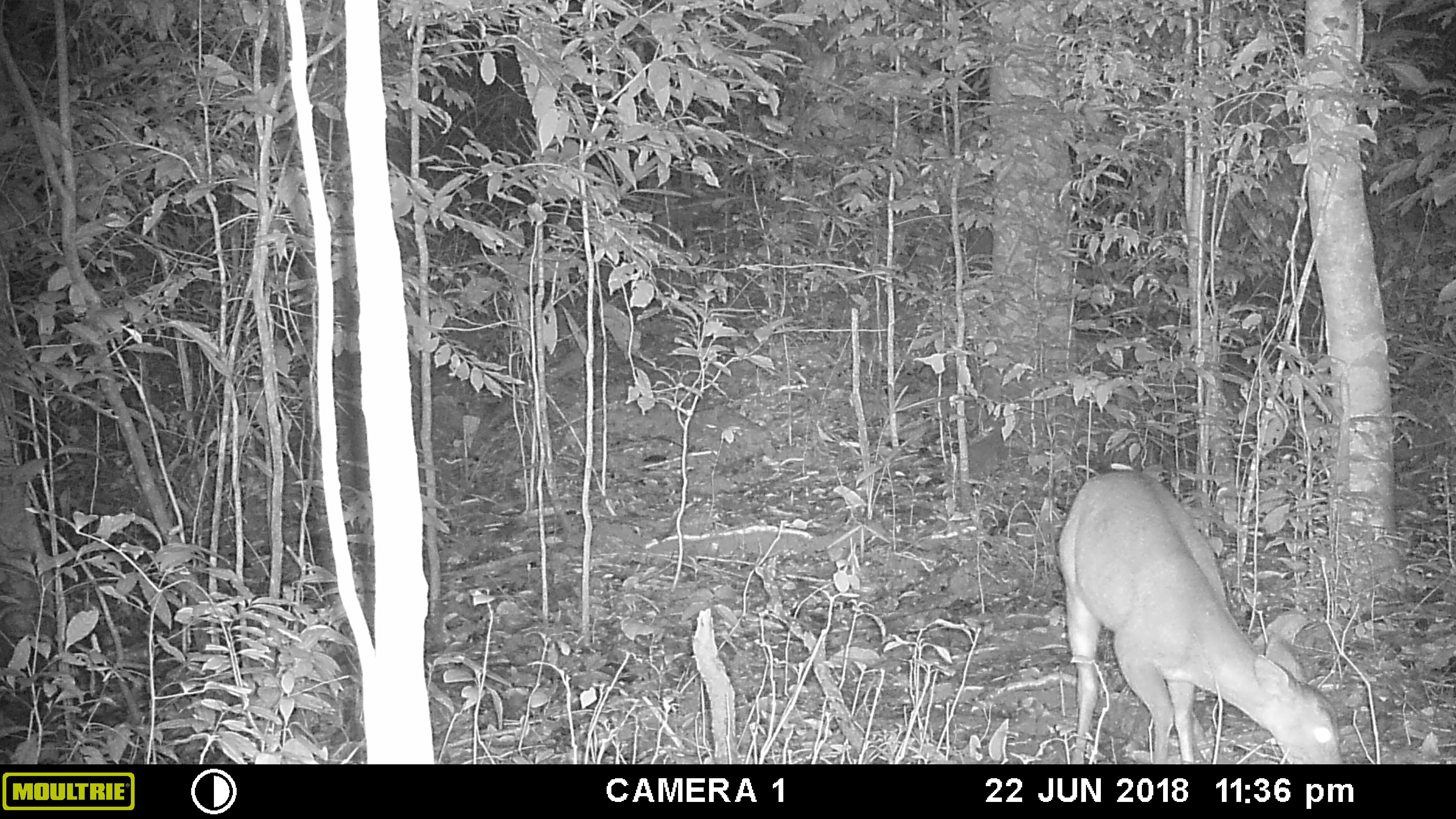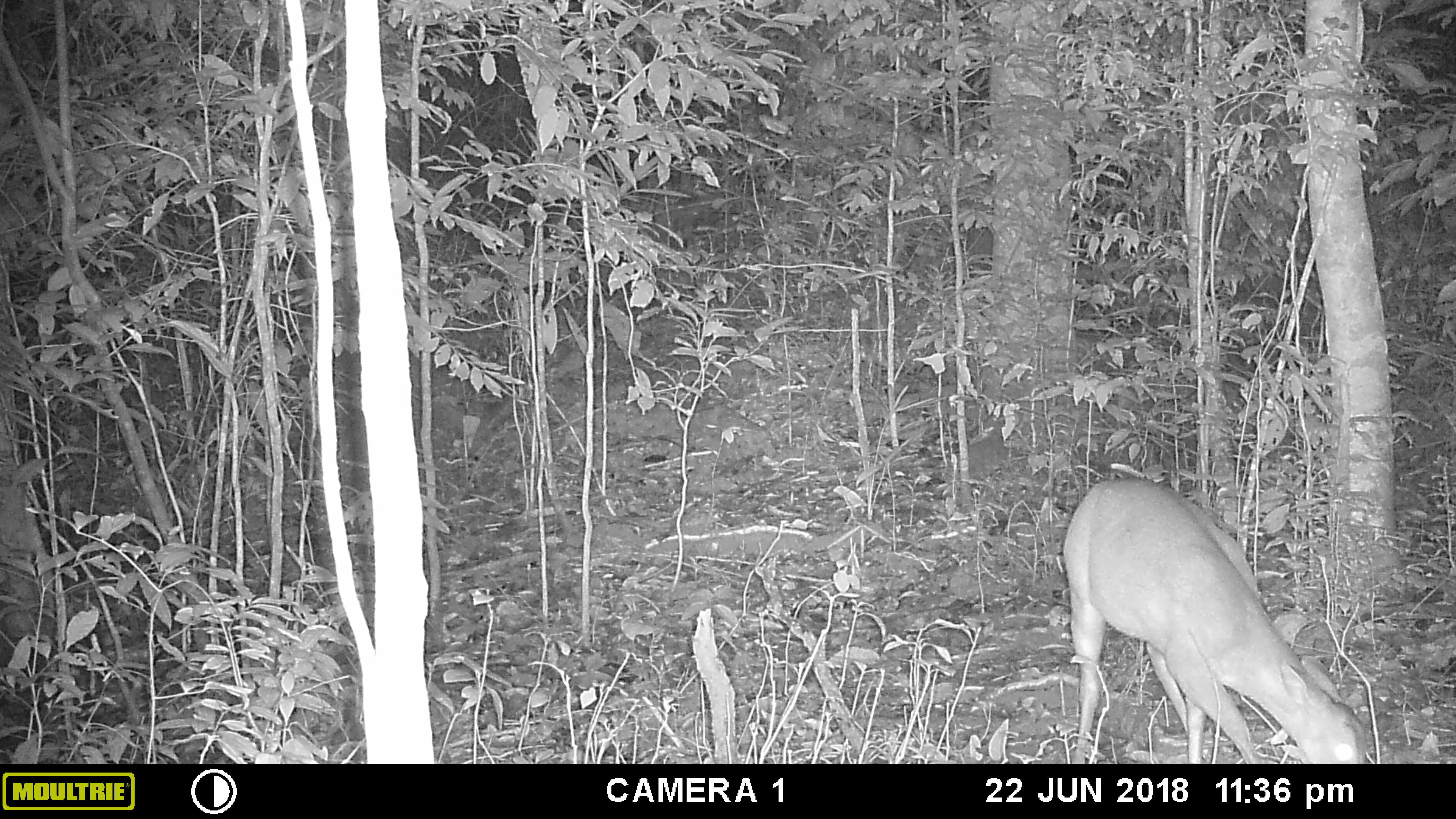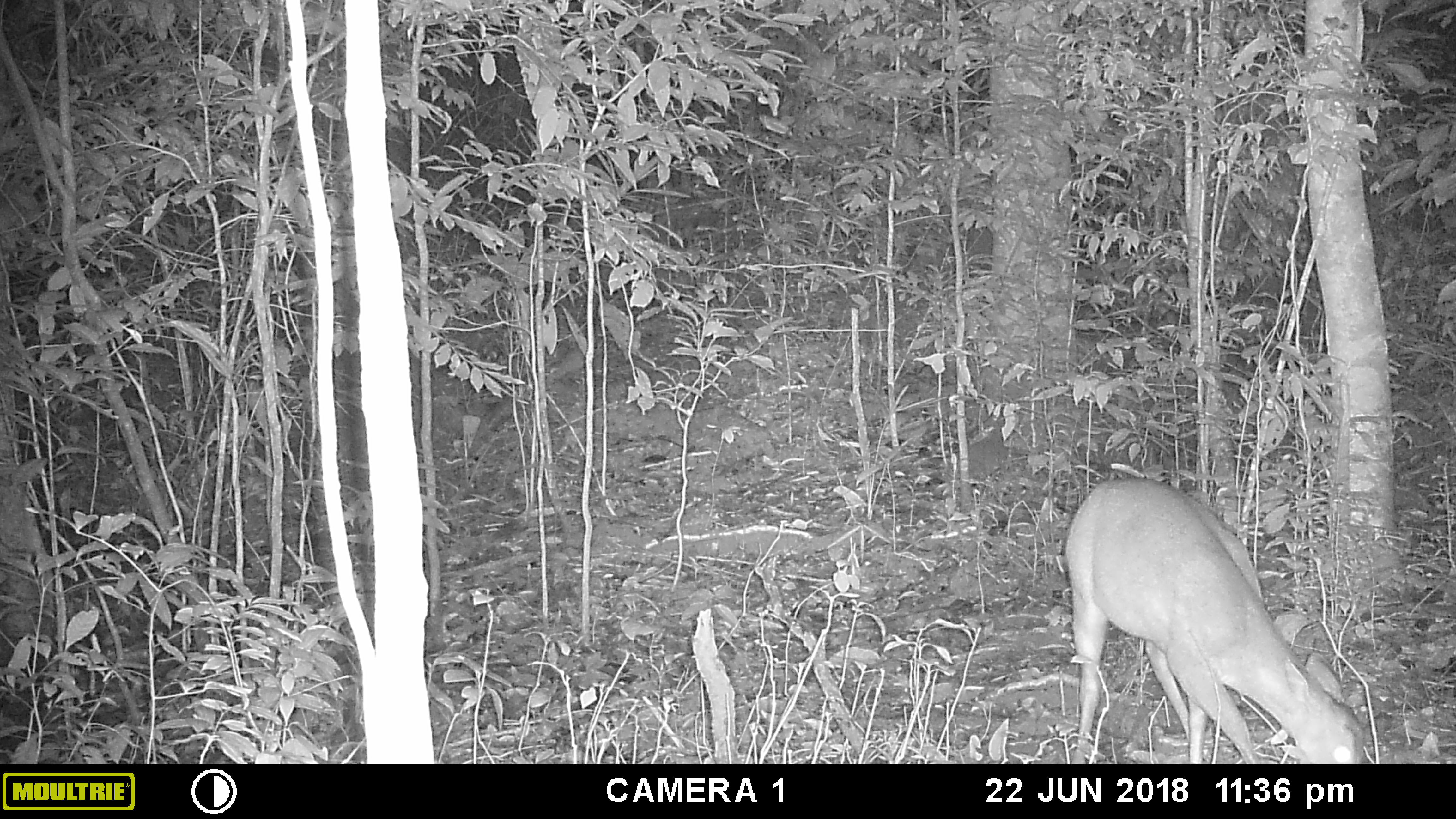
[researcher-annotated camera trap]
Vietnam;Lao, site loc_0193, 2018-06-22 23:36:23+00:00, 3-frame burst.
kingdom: Animalia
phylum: Chordata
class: Mammalia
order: Artiodactyla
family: Cervidae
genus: Muntiacus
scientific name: Muntiacus vuquangensis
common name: large-antlered muntjac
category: large antlered muntjac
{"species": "large antlered muntjac (large-antlered muntjac) (Muntiacus vuquangensis)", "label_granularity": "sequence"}